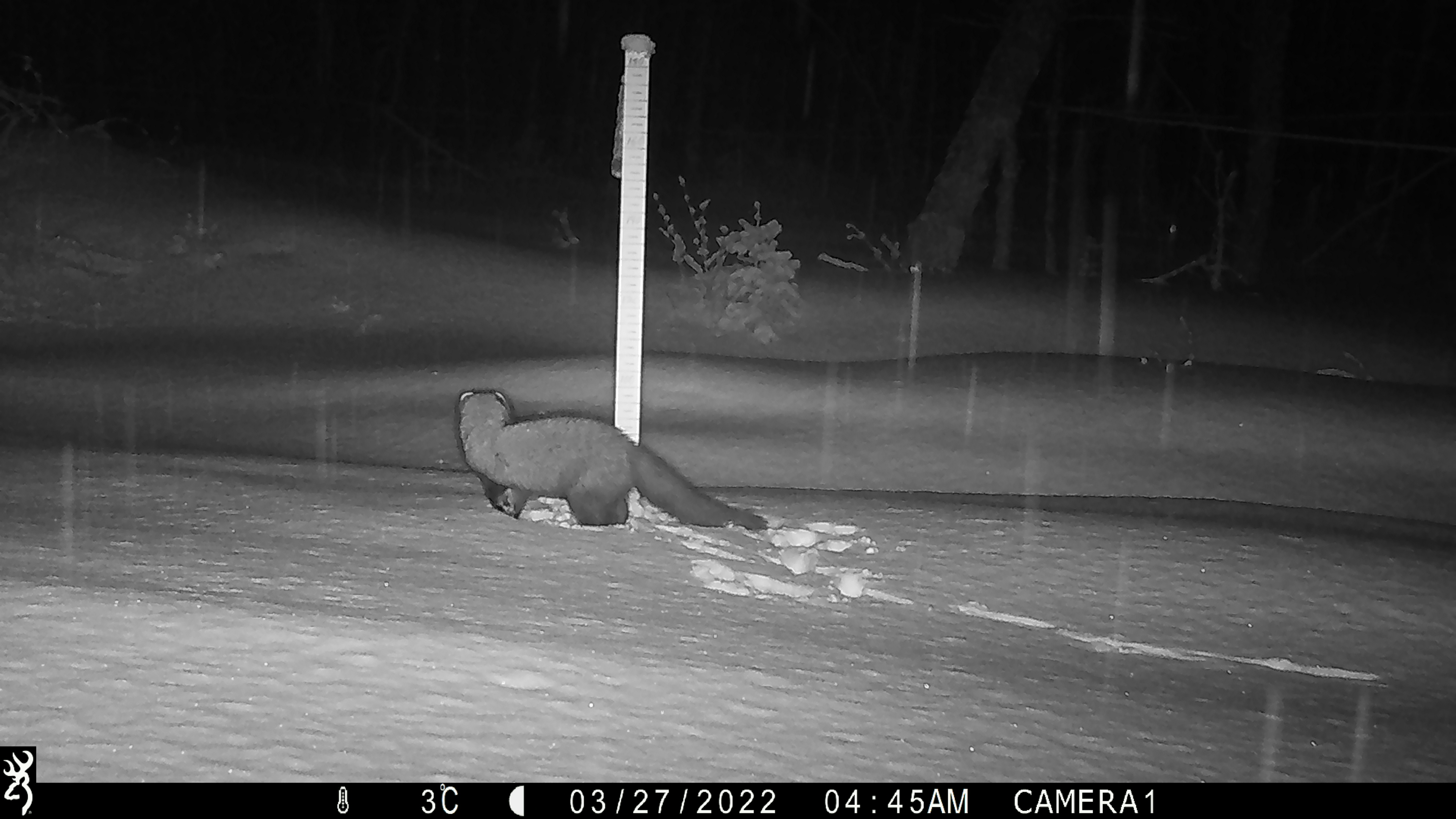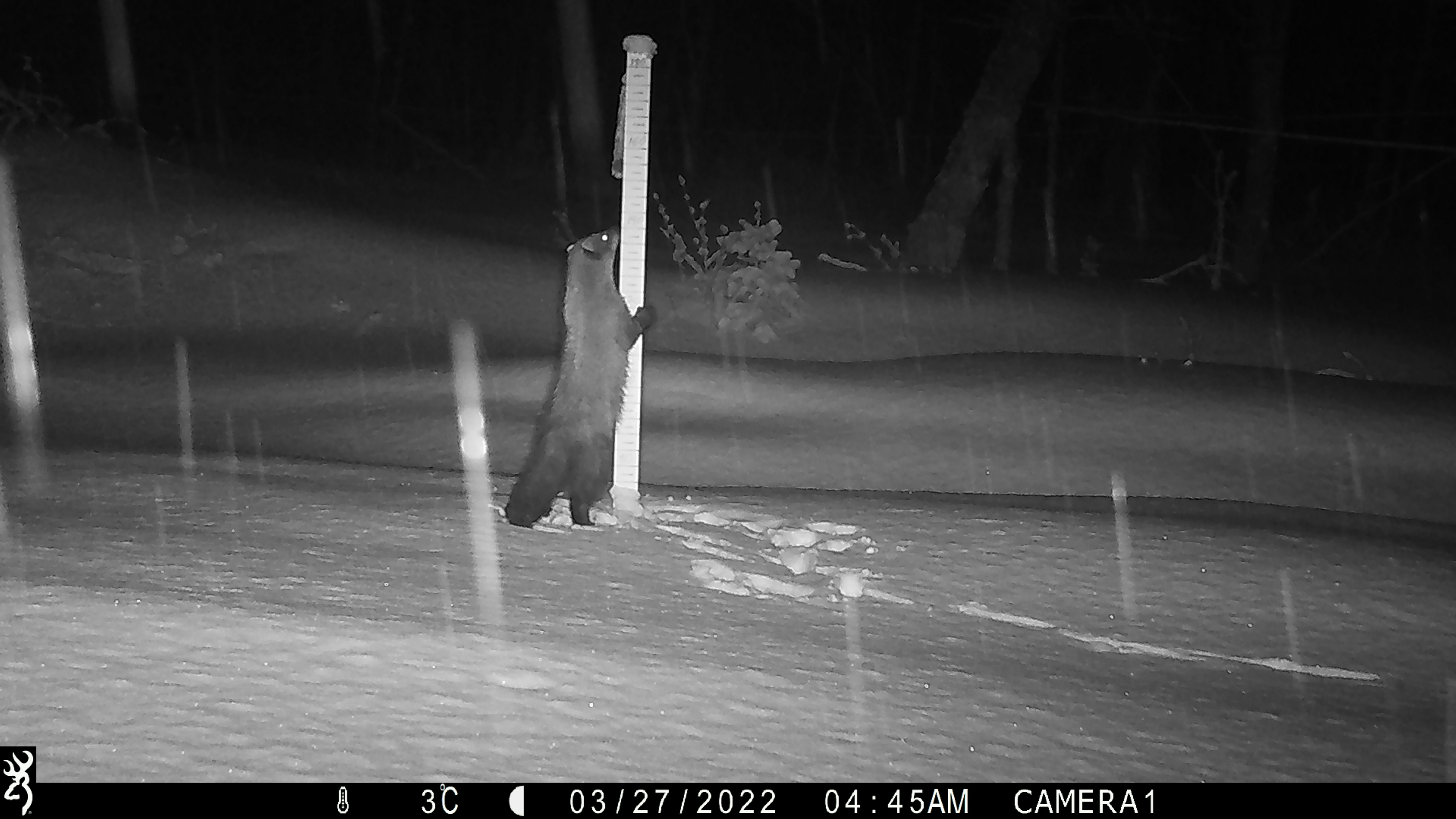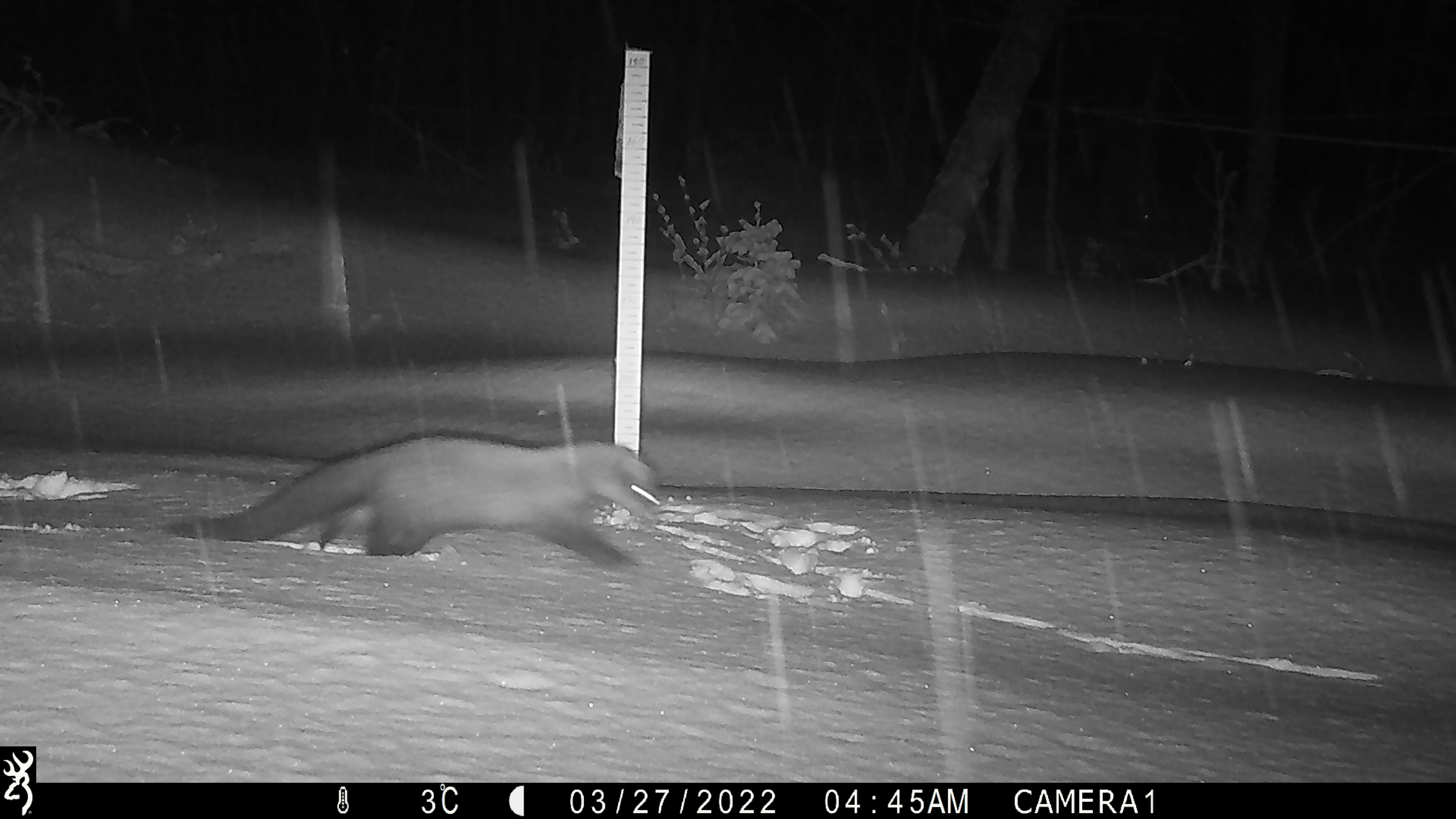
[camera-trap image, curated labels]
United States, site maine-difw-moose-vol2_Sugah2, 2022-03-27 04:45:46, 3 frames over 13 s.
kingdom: Animalia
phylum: Chordata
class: Mammalia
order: Carnivora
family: Mustelidae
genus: Pekania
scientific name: Pekania pennanti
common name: fisher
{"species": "fisher (Pekania pennanti)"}